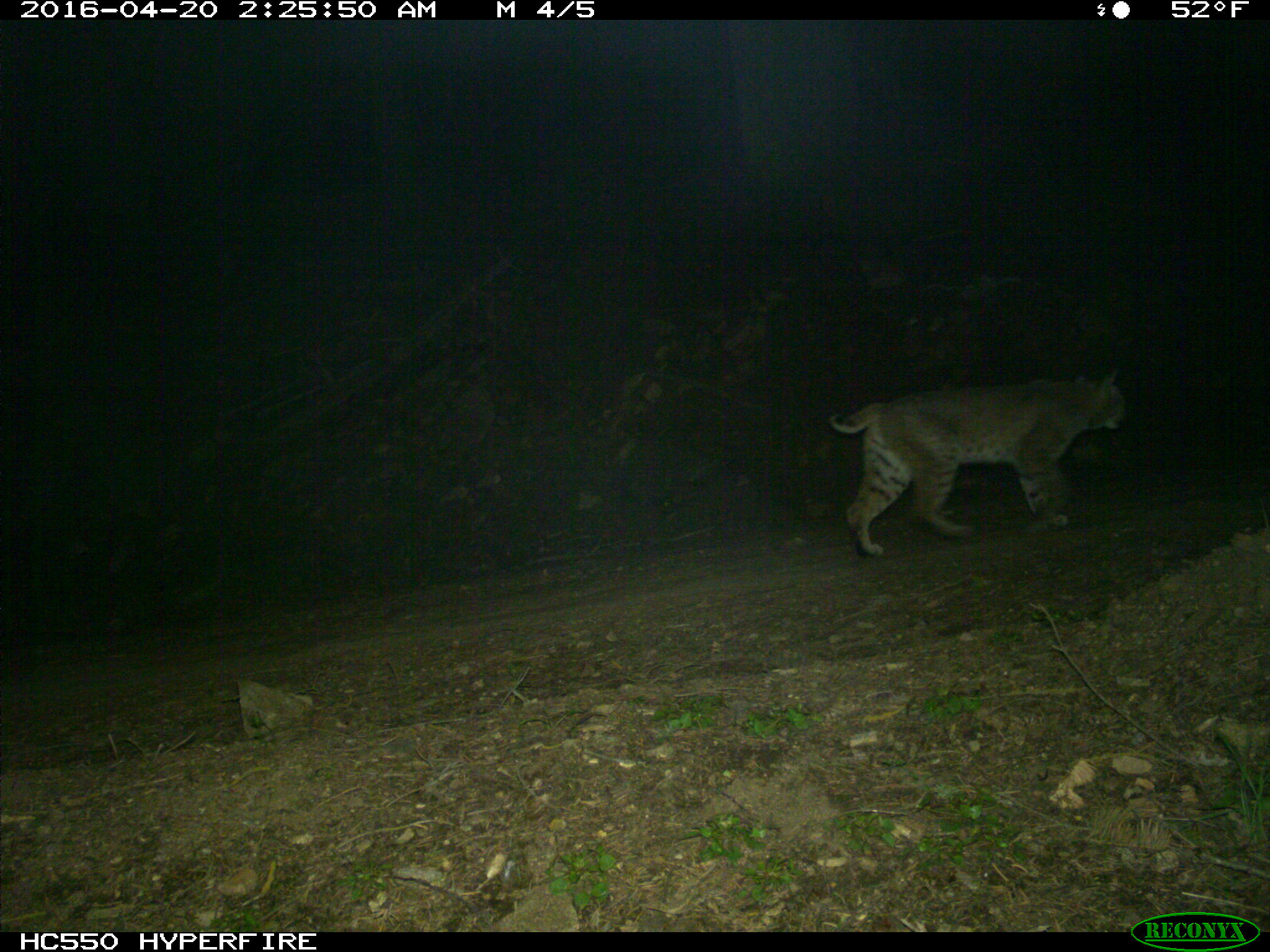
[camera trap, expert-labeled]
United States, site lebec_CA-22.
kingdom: Animalia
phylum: Chordata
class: Mammalia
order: Carnivora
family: Felidae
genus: Lynx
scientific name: Lynx rufus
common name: bobcat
Lynx rufus (bobcat).